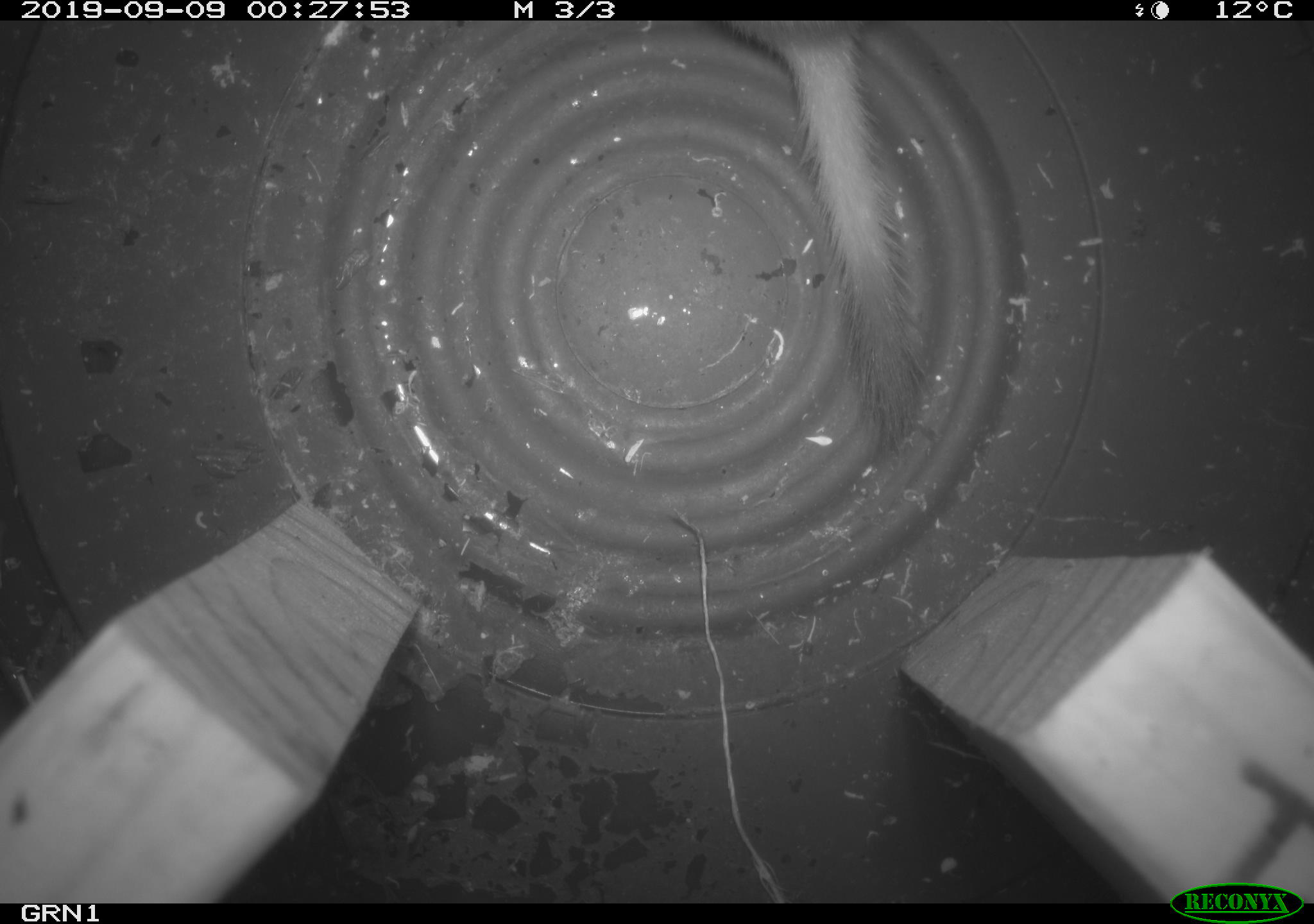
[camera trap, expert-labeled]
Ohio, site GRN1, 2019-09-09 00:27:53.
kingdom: Animalia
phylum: Chordata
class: Mammalia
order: Carnivora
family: Mustelidae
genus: Neogale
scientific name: Neogale frenata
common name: long-tailed weasel